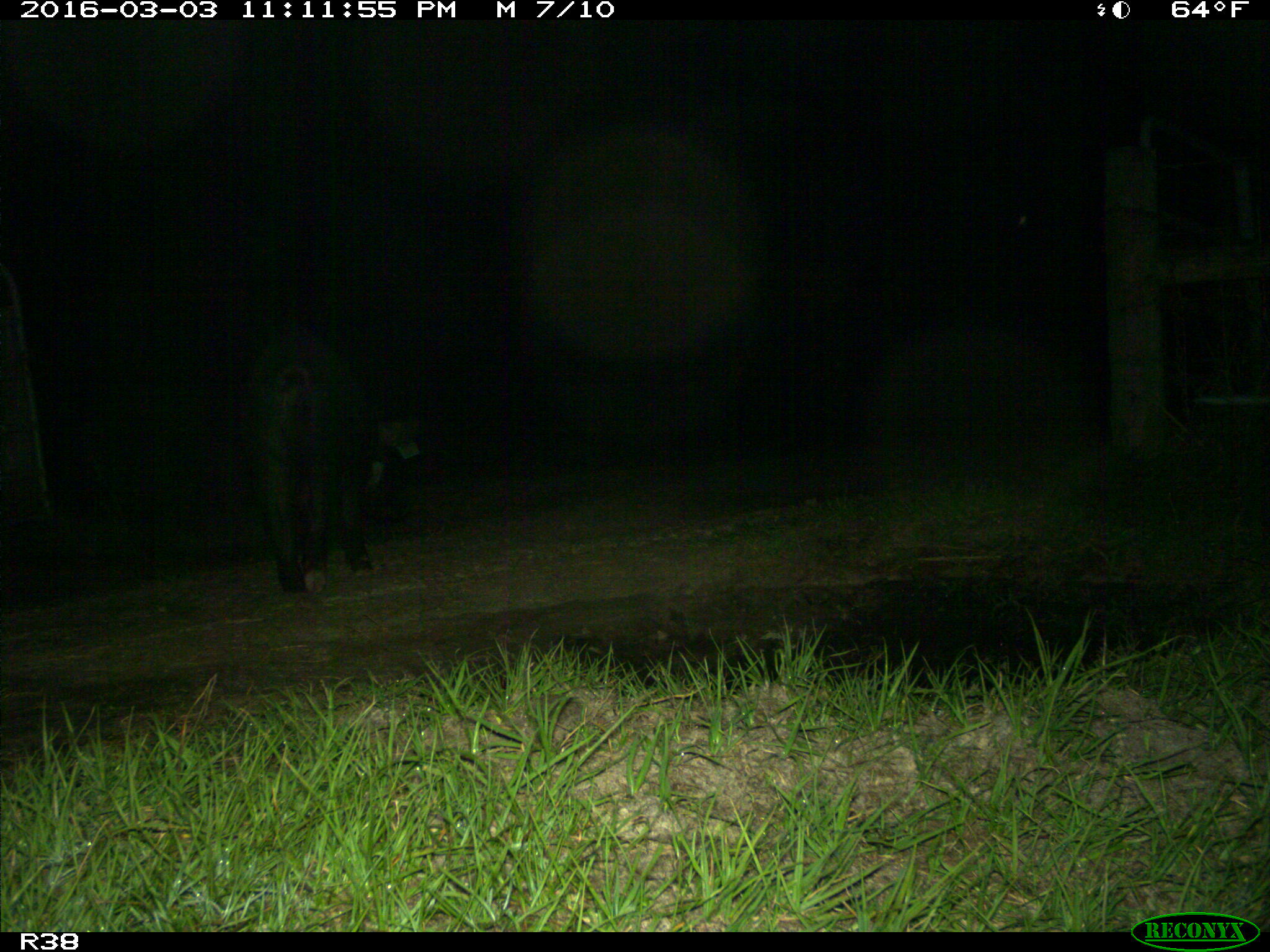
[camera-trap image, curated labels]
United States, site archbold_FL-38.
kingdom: Animalia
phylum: Chordata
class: Mammalia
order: Artiodactyla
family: Suidae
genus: Sus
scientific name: Sus scrofa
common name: wild boar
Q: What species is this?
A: Sus scrofa (wild boar).